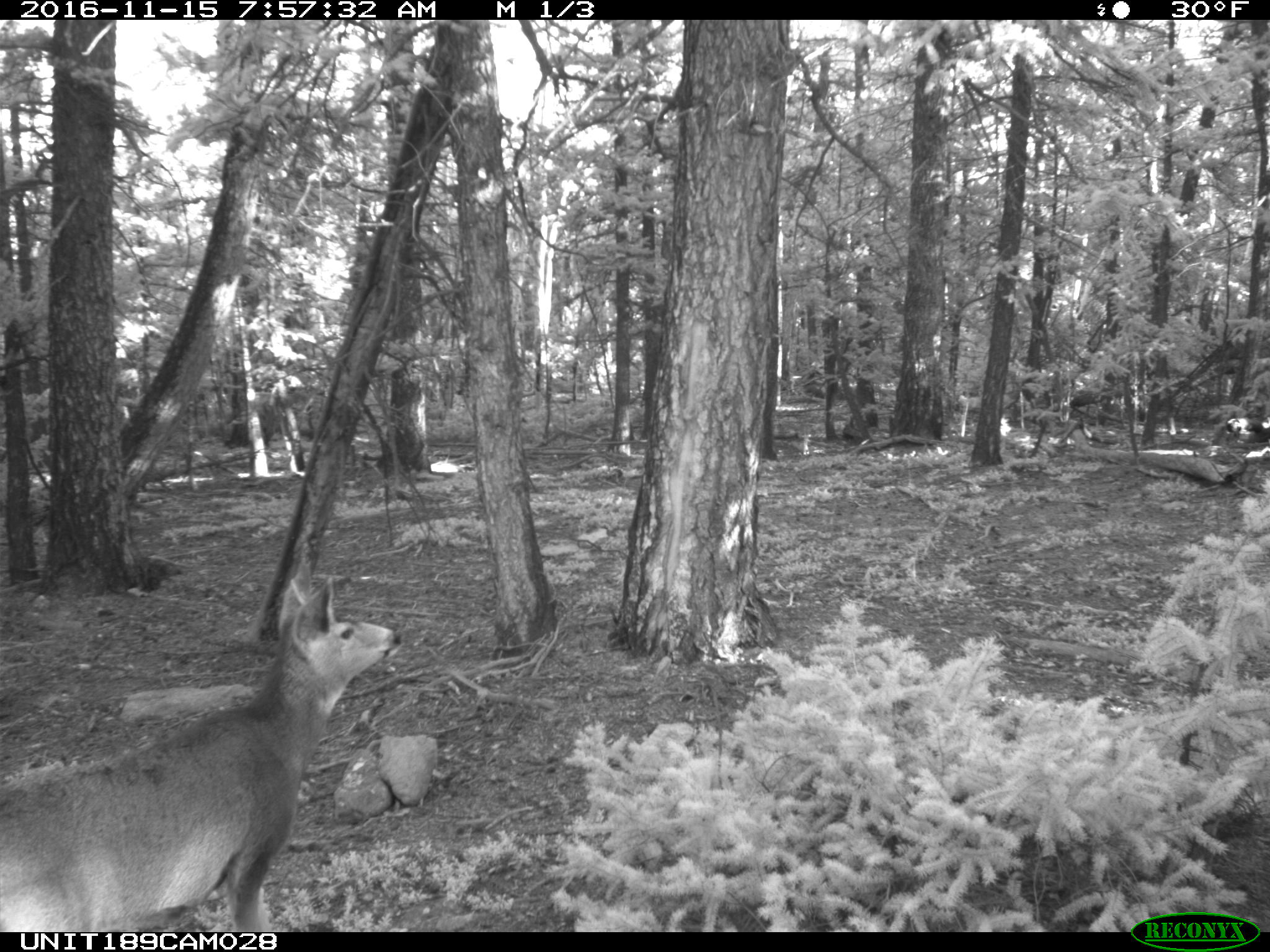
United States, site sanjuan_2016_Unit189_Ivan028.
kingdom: Animalia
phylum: Chordata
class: Mammalia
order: Artiodactyla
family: Cervidae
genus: Odocoileus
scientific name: Odocoileus hemionus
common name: mule deer